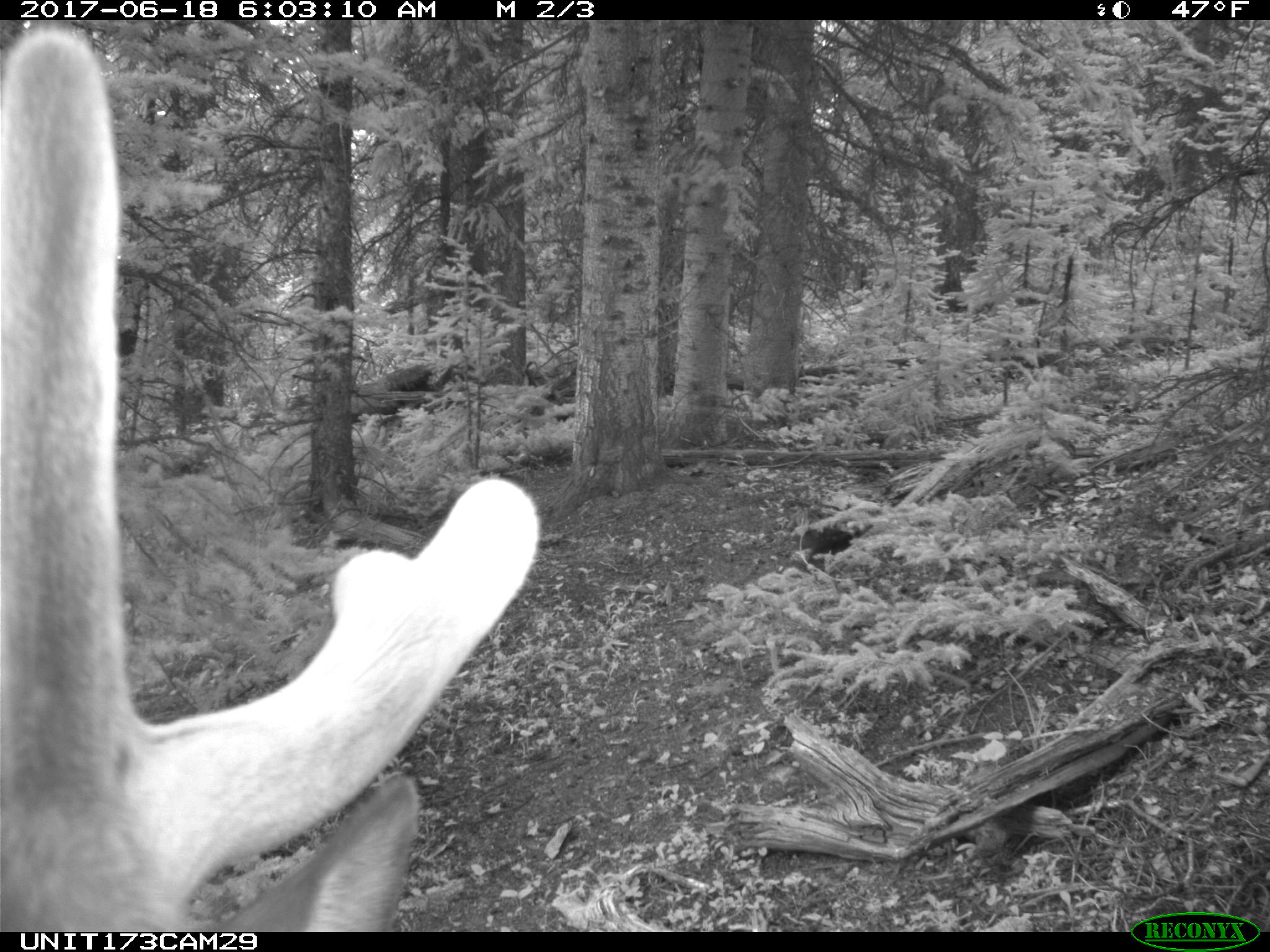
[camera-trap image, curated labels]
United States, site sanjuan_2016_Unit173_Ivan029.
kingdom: Animalia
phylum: Chordata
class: Mammalia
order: Artiodactyla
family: Cervidae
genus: Cervus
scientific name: Cervus elaphus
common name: red deer